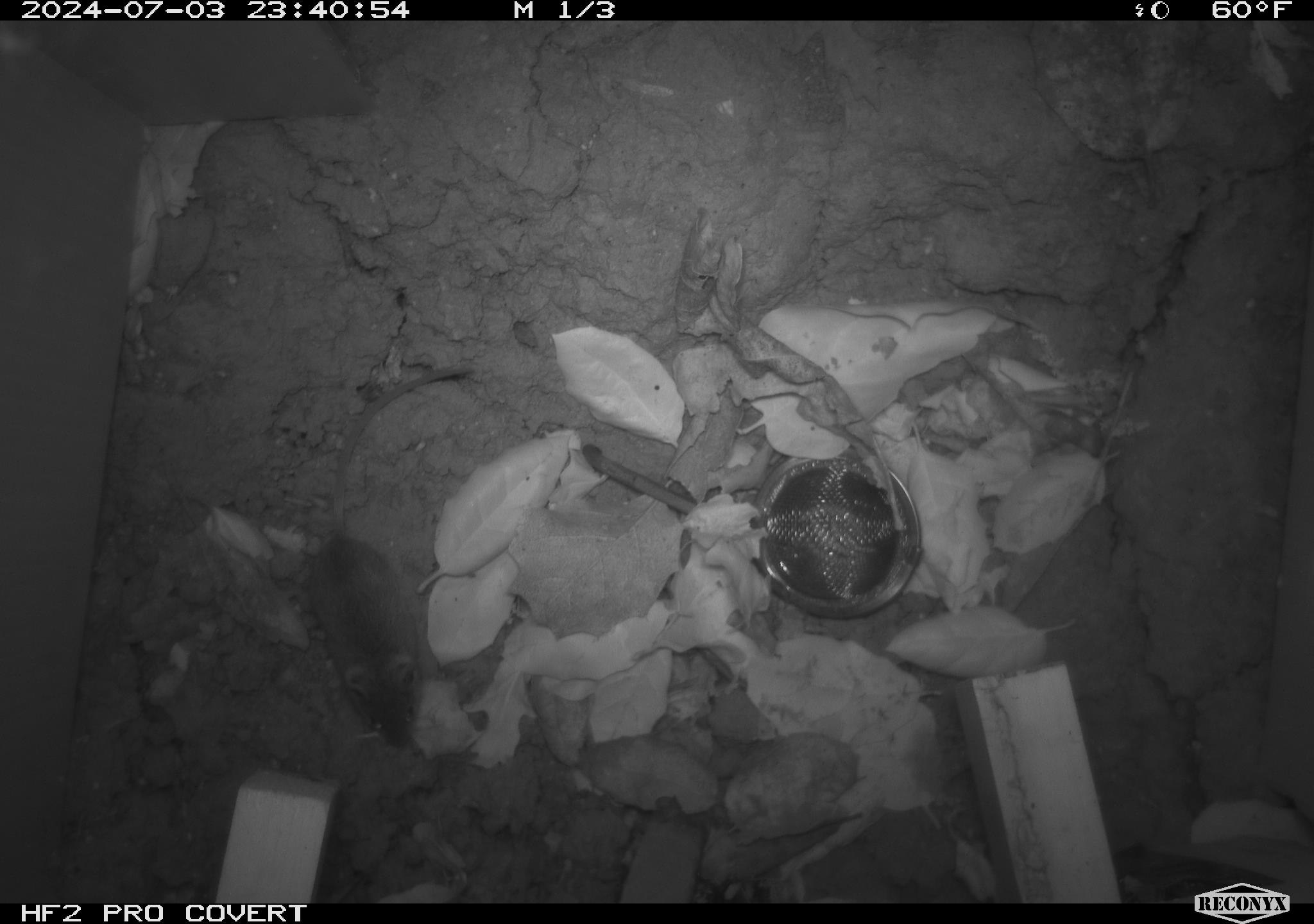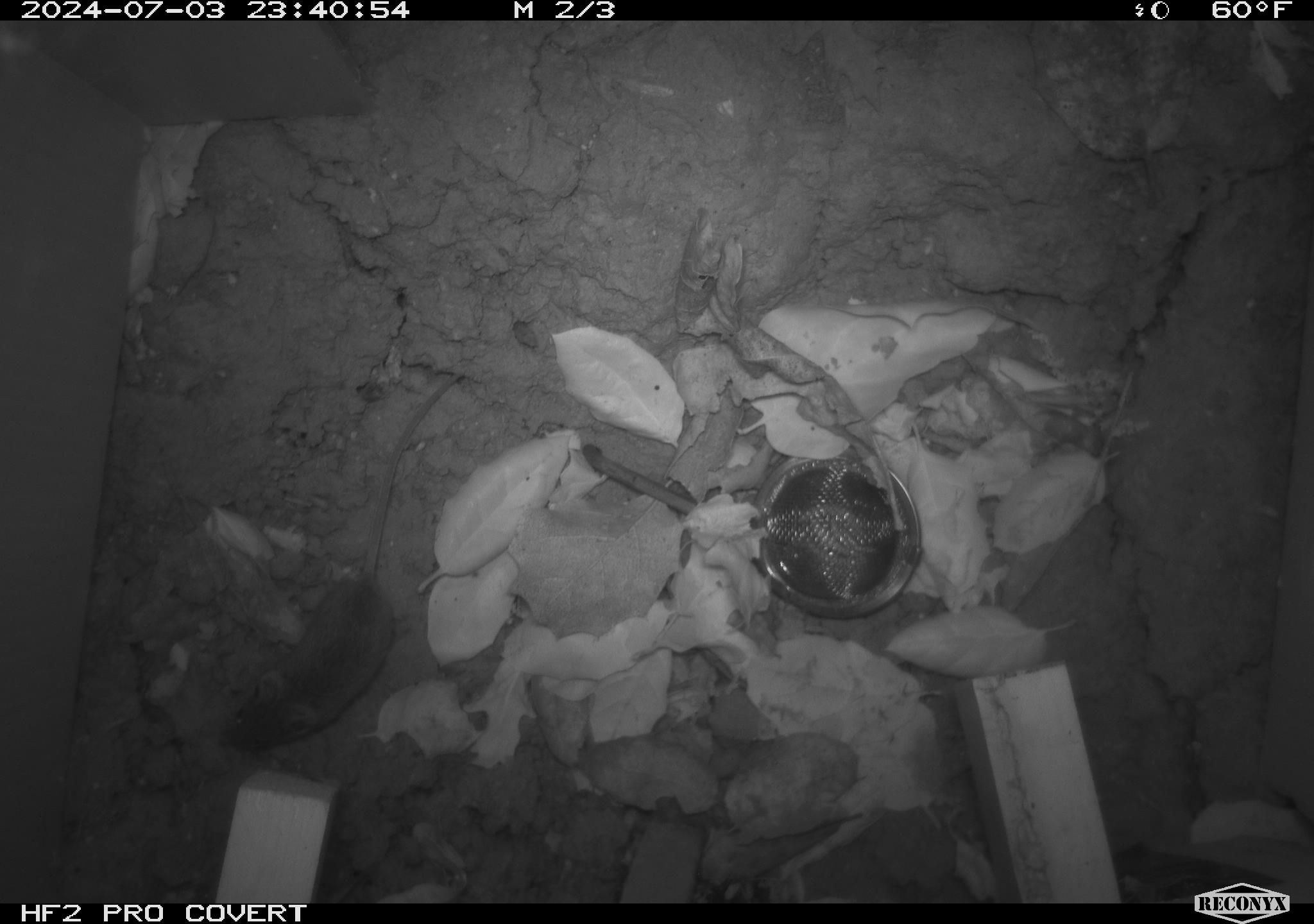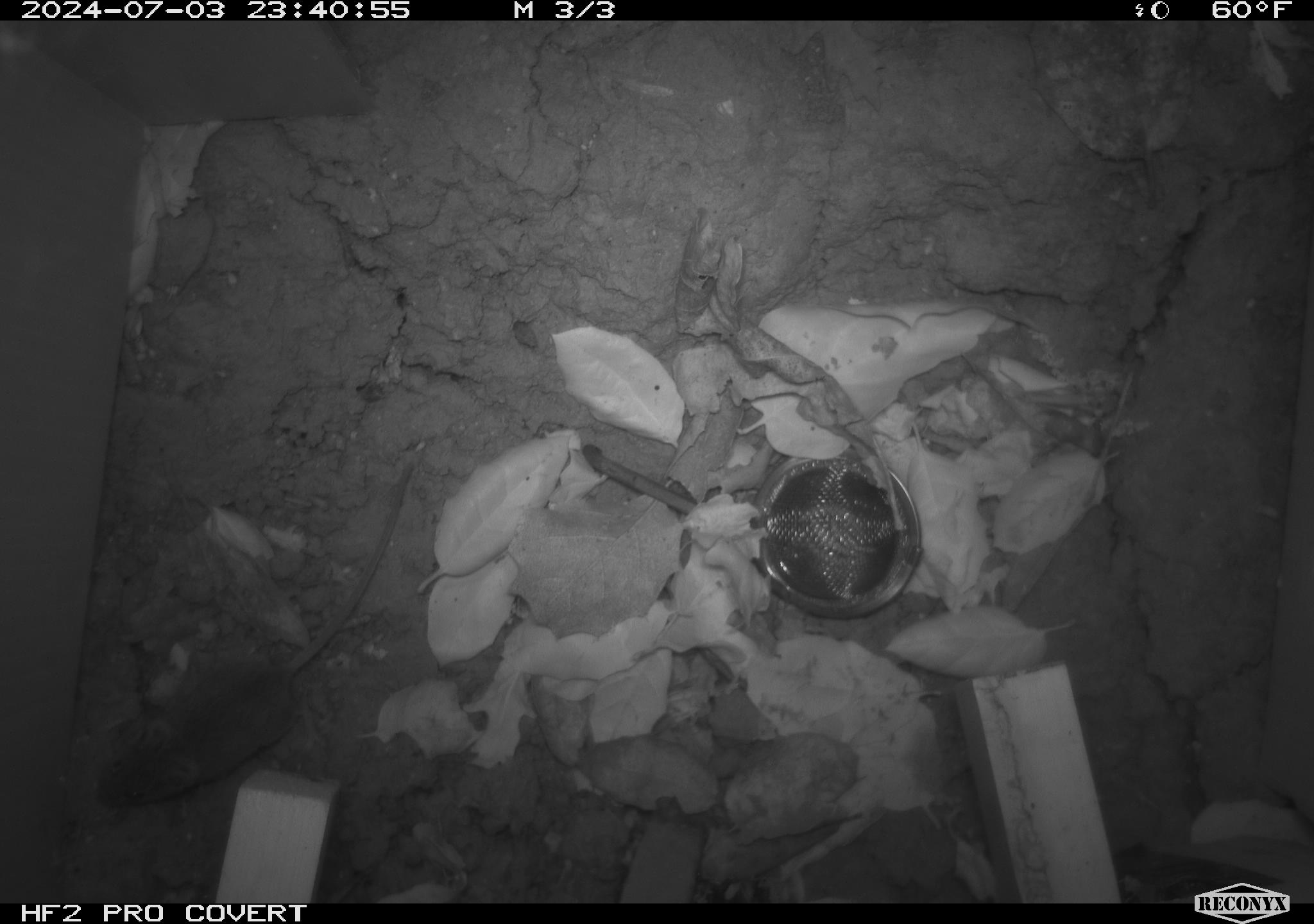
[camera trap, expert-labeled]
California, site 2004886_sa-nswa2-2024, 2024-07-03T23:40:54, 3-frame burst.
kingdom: Animalia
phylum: Chordata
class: Mammalia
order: Rodentia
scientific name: Rodentia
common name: rodent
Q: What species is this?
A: Rodent (Rodentia).